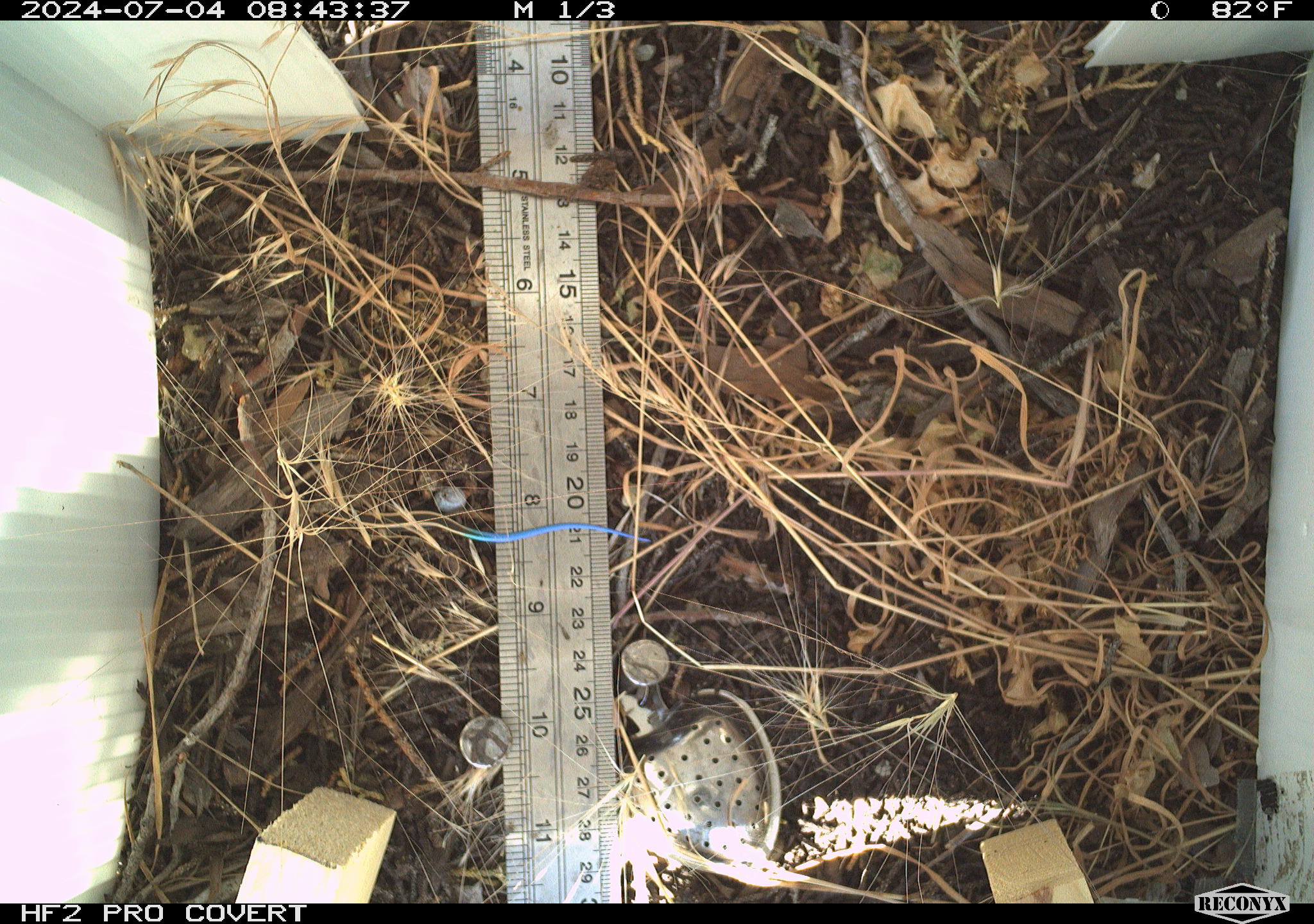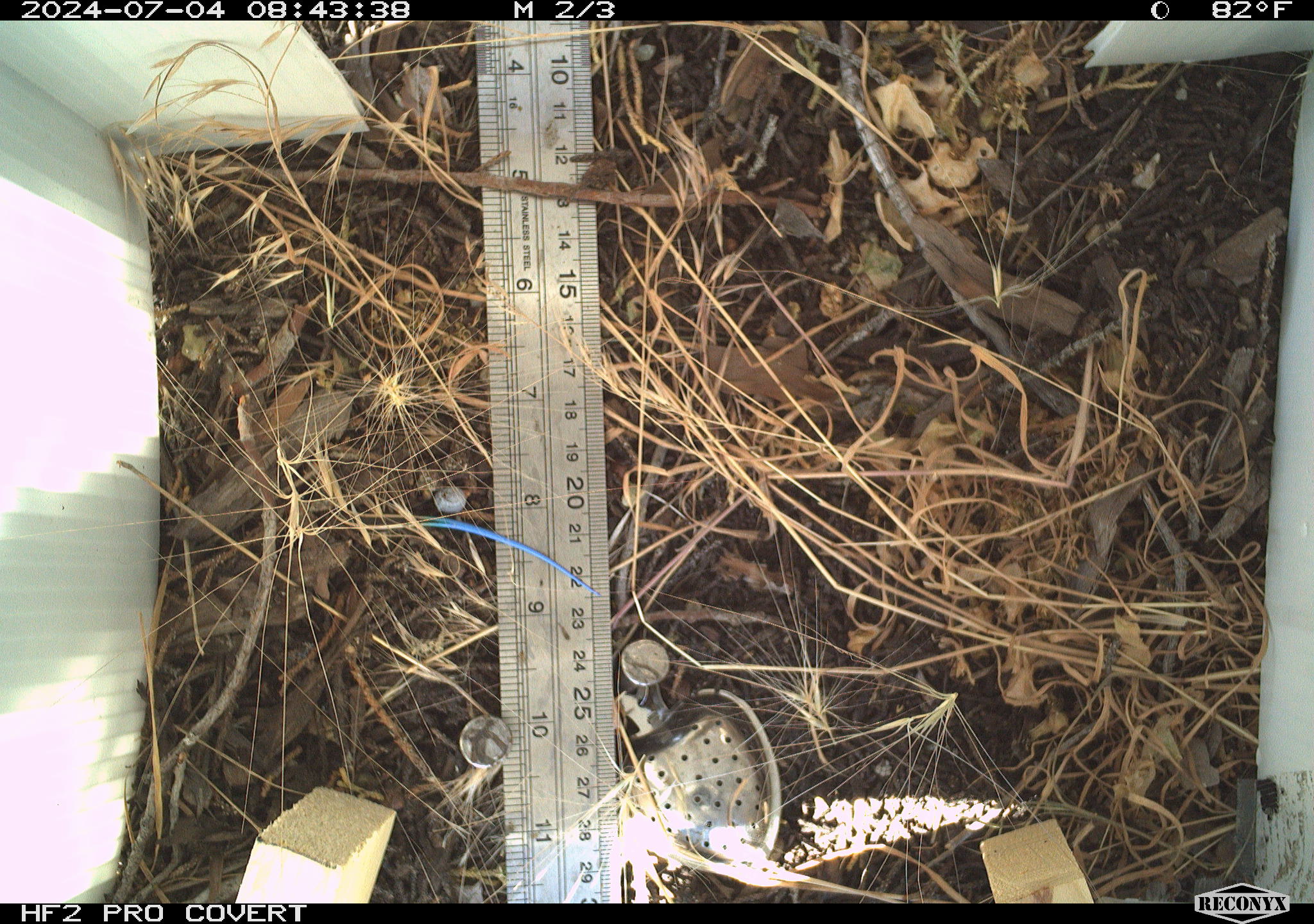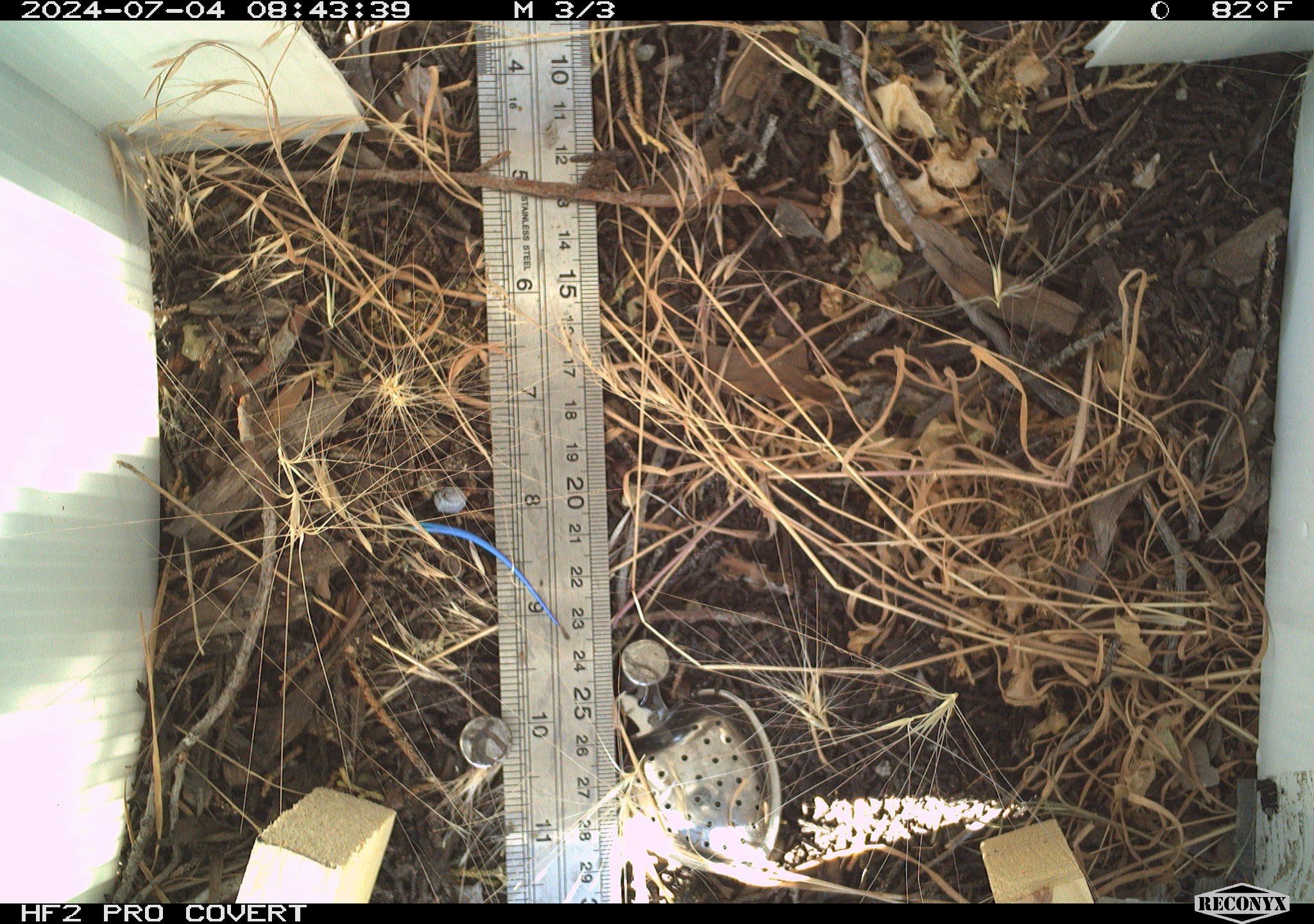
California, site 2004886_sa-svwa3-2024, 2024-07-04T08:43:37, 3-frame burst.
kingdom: Animalia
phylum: Chordata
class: Reptilia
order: Squamata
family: Scincidae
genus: Plestiodon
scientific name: Plestiodon skiltonianus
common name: western skink